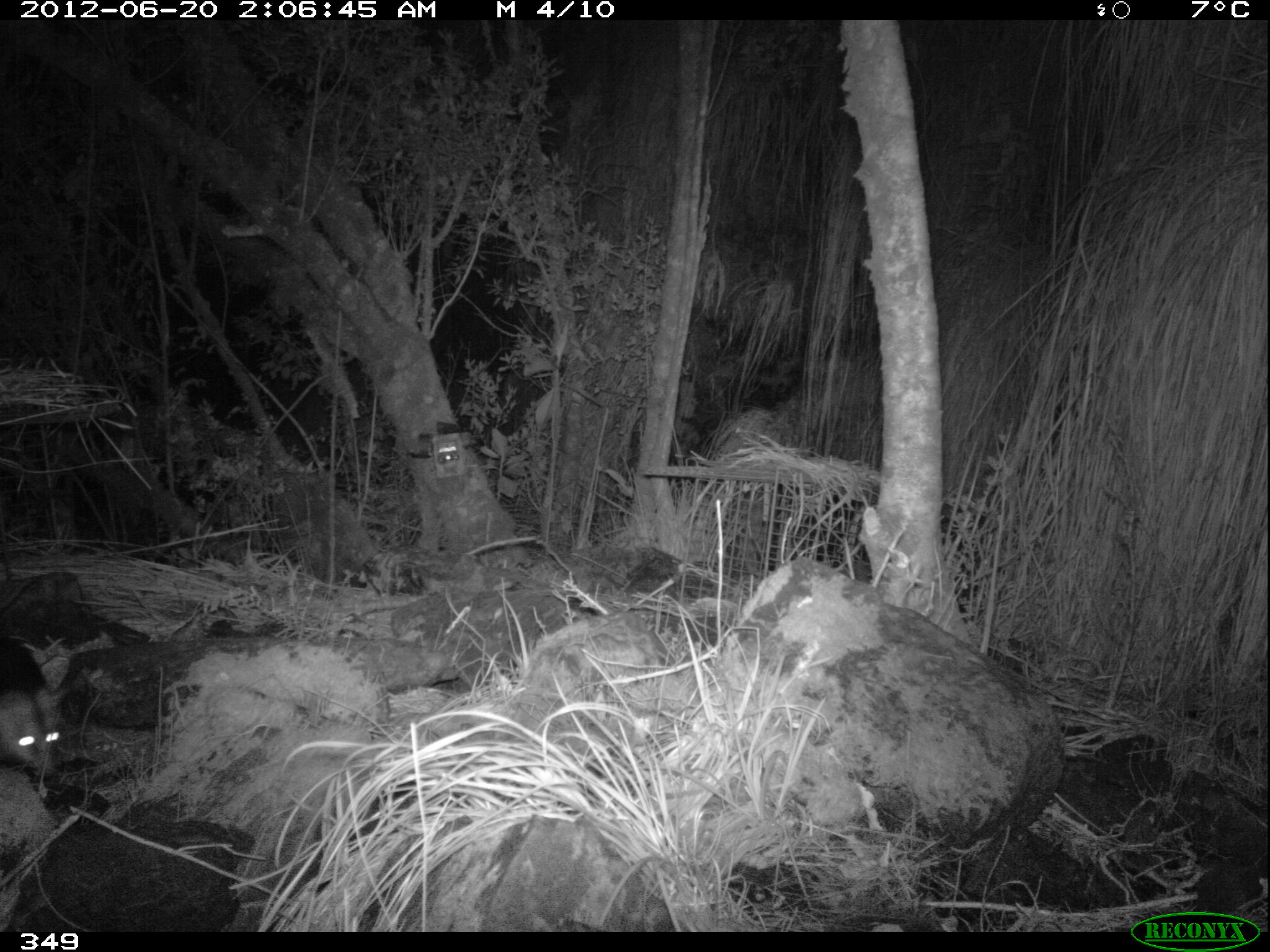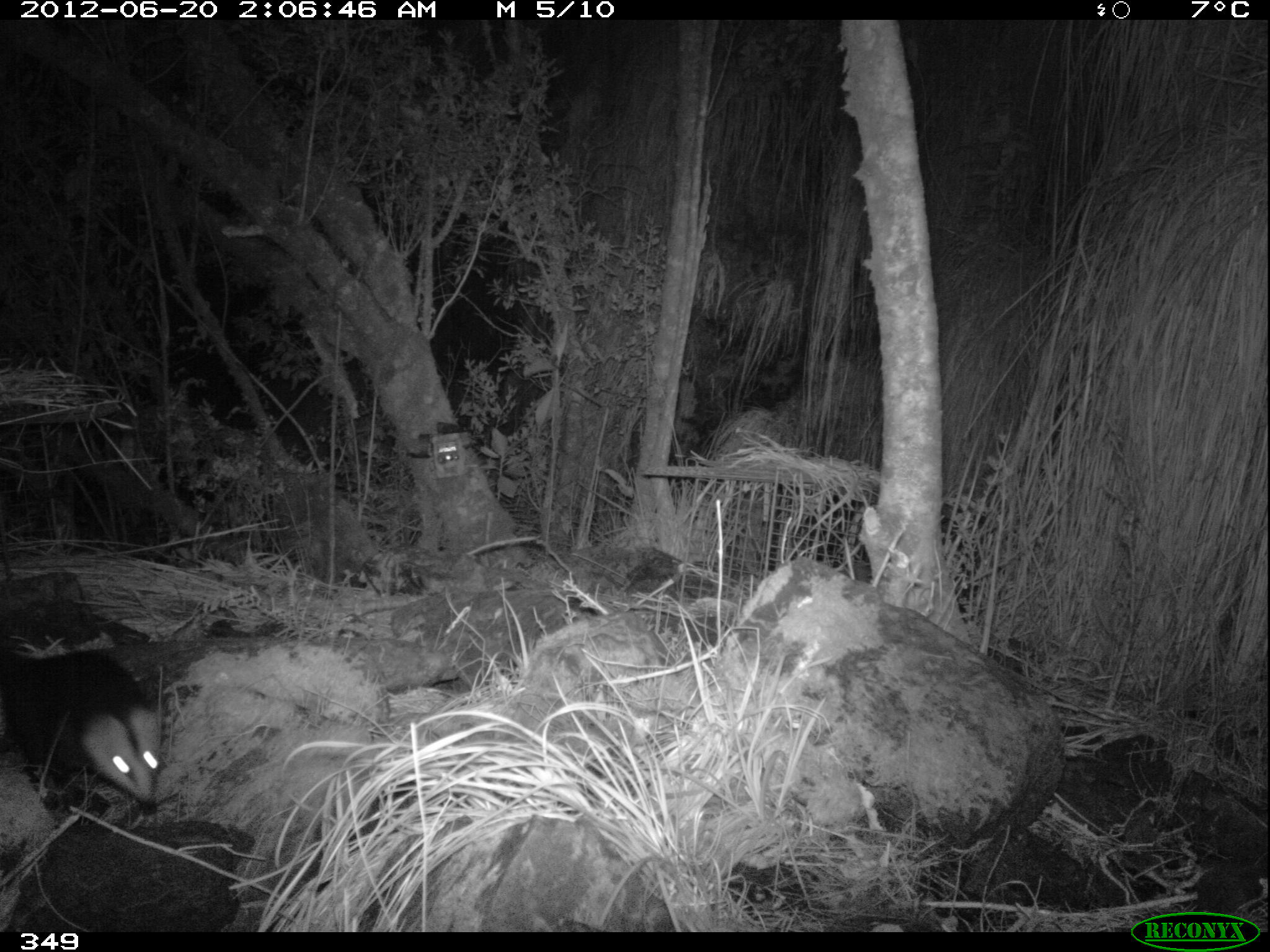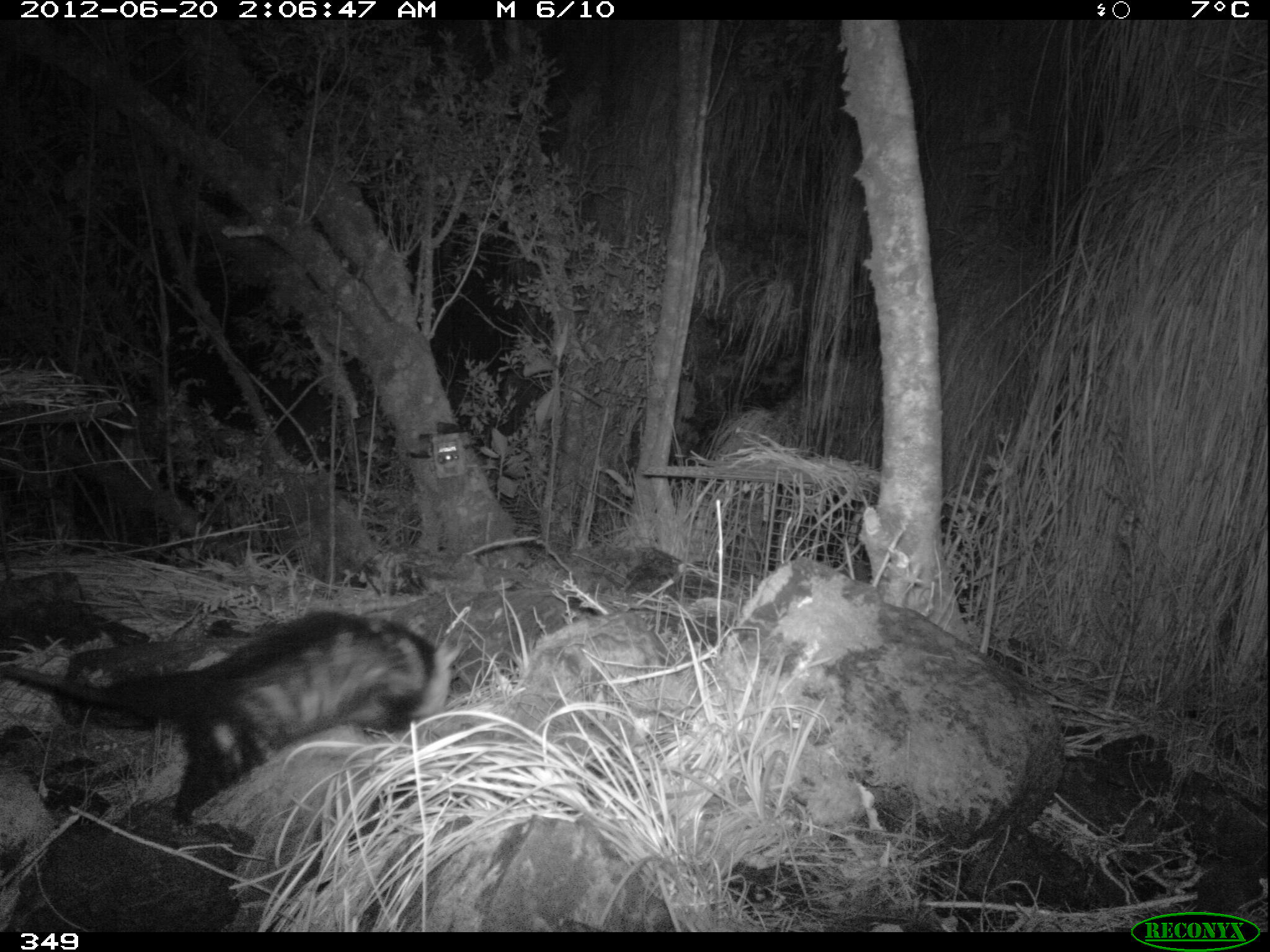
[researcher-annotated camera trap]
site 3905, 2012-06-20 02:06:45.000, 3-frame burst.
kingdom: Animalia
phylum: Chordata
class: Mammalia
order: Didelphimorphia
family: Didelphidae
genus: Didelphis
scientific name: Didelphis pernigra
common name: andean white-eared opossum